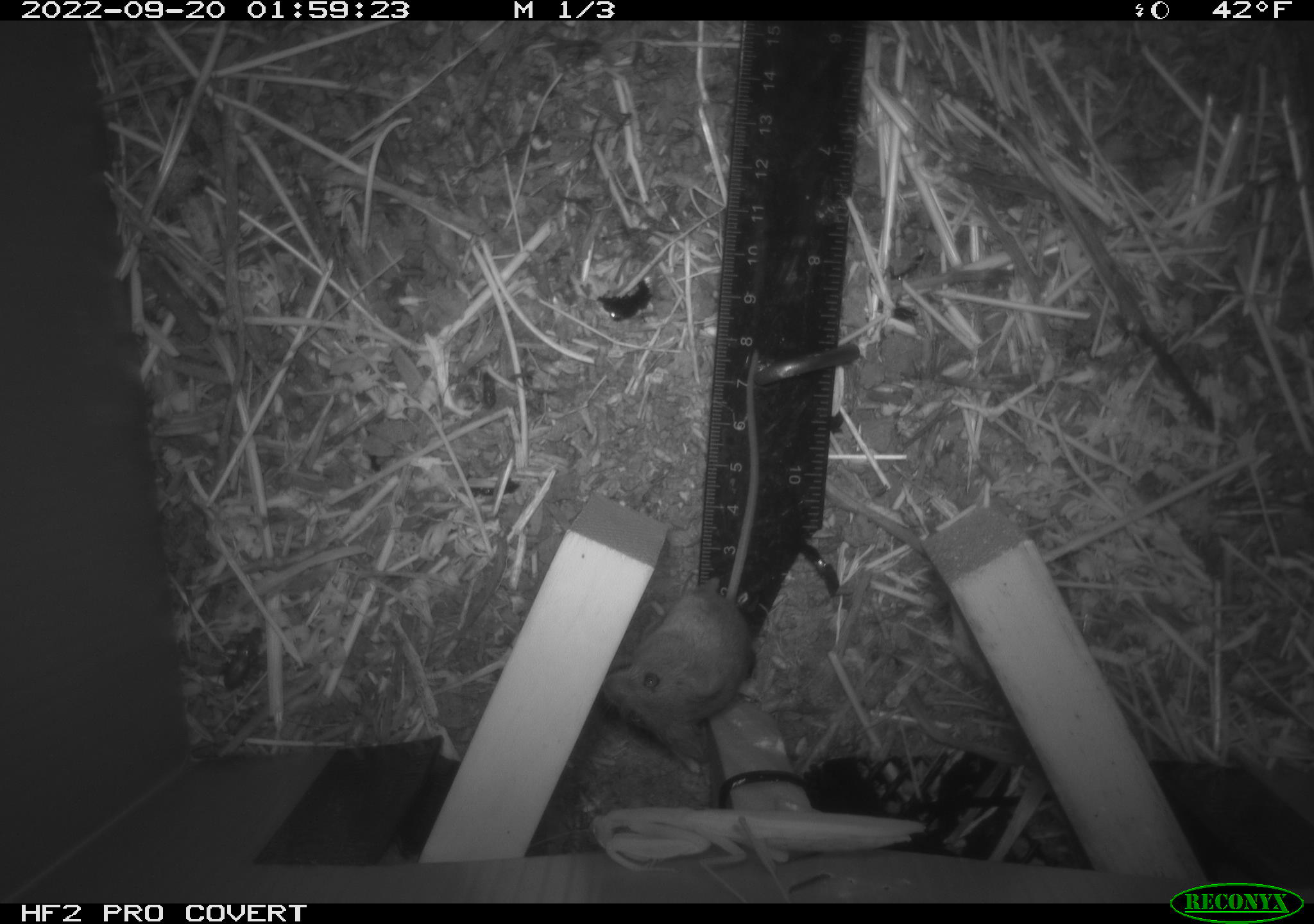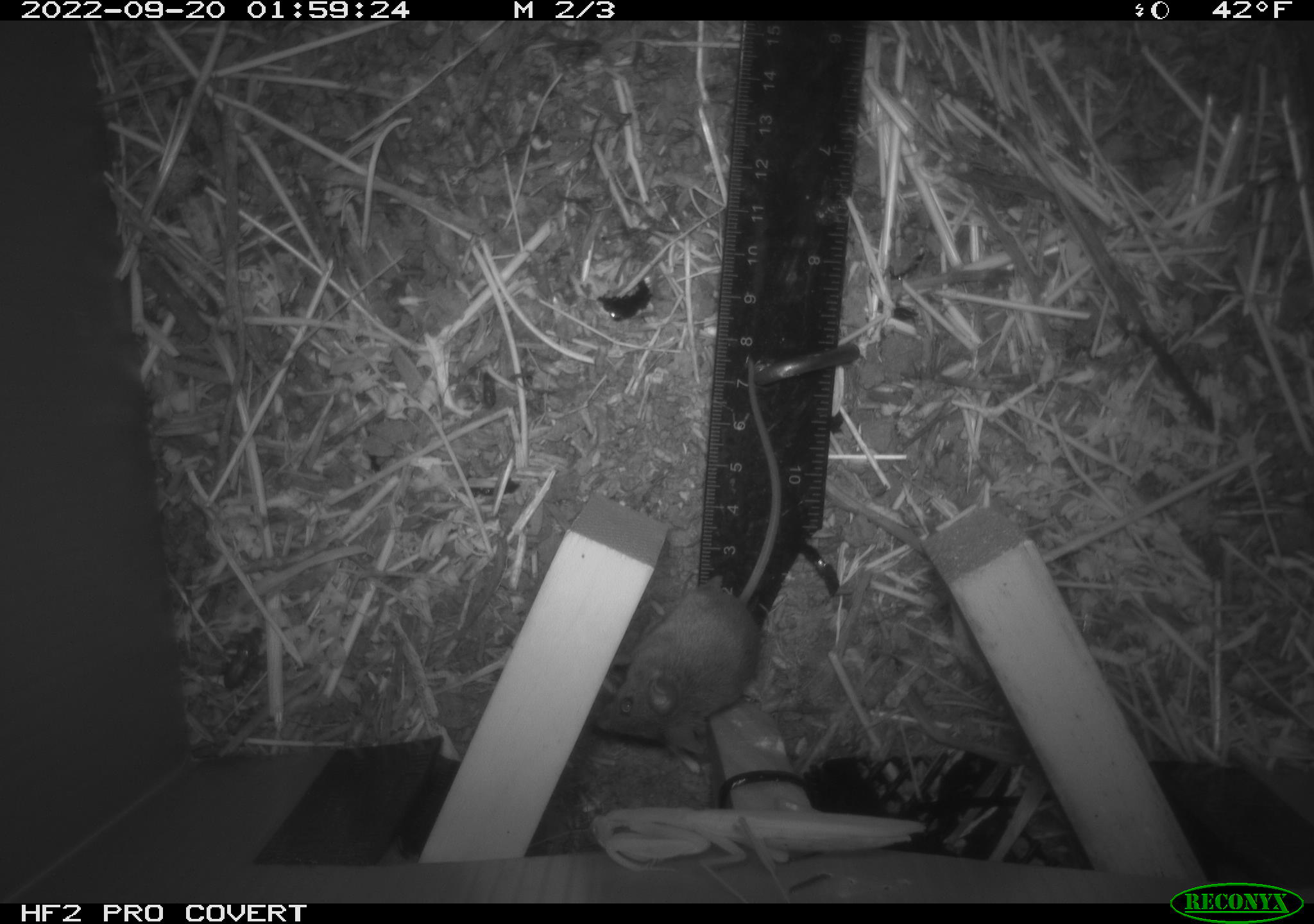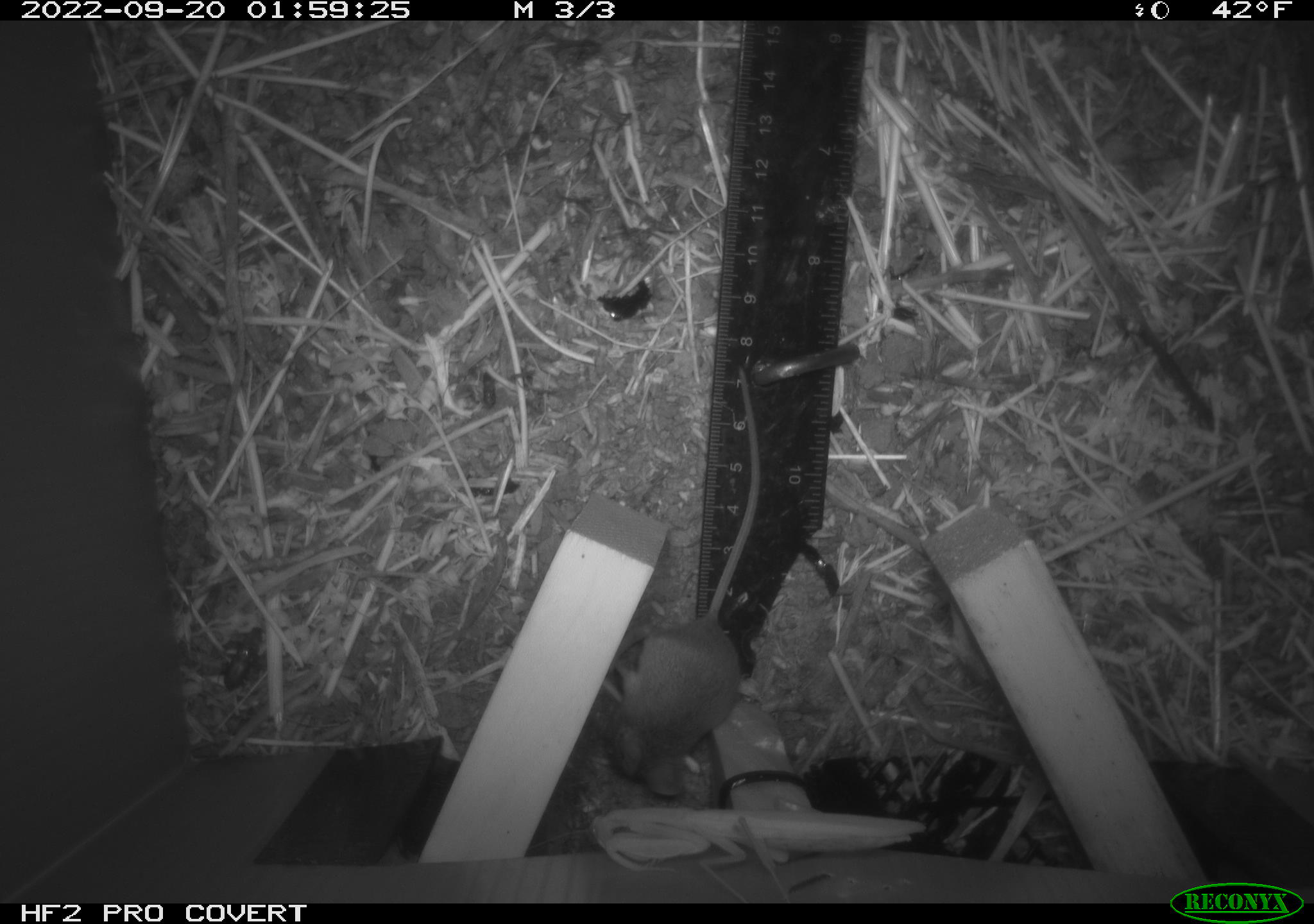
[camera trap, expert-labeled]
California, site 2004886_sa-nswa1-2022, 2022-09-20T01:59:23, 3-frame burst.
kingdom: Animalia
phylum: Chordata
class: Mammalia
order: Rodentia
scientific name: Rodentia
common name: rodent